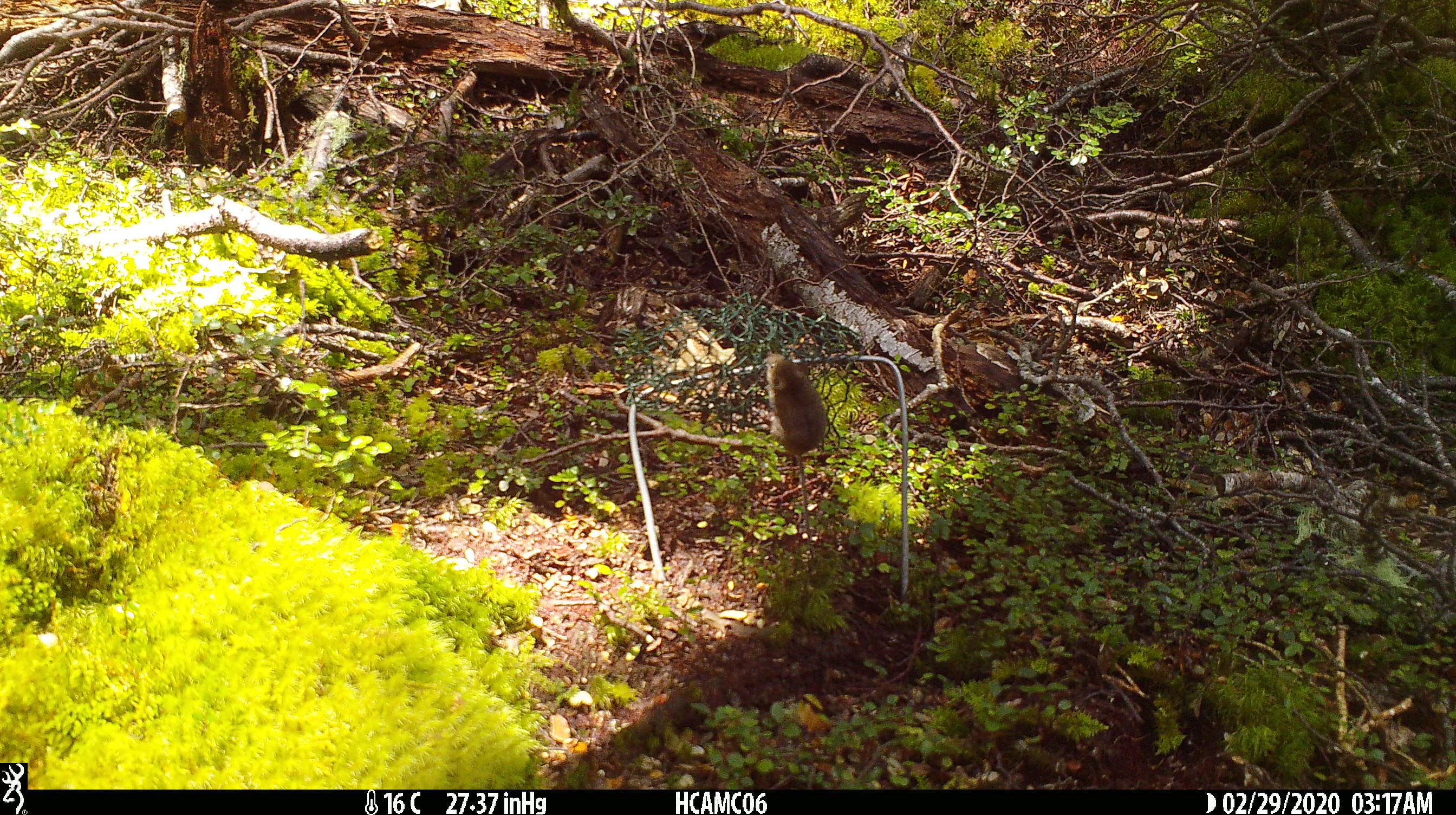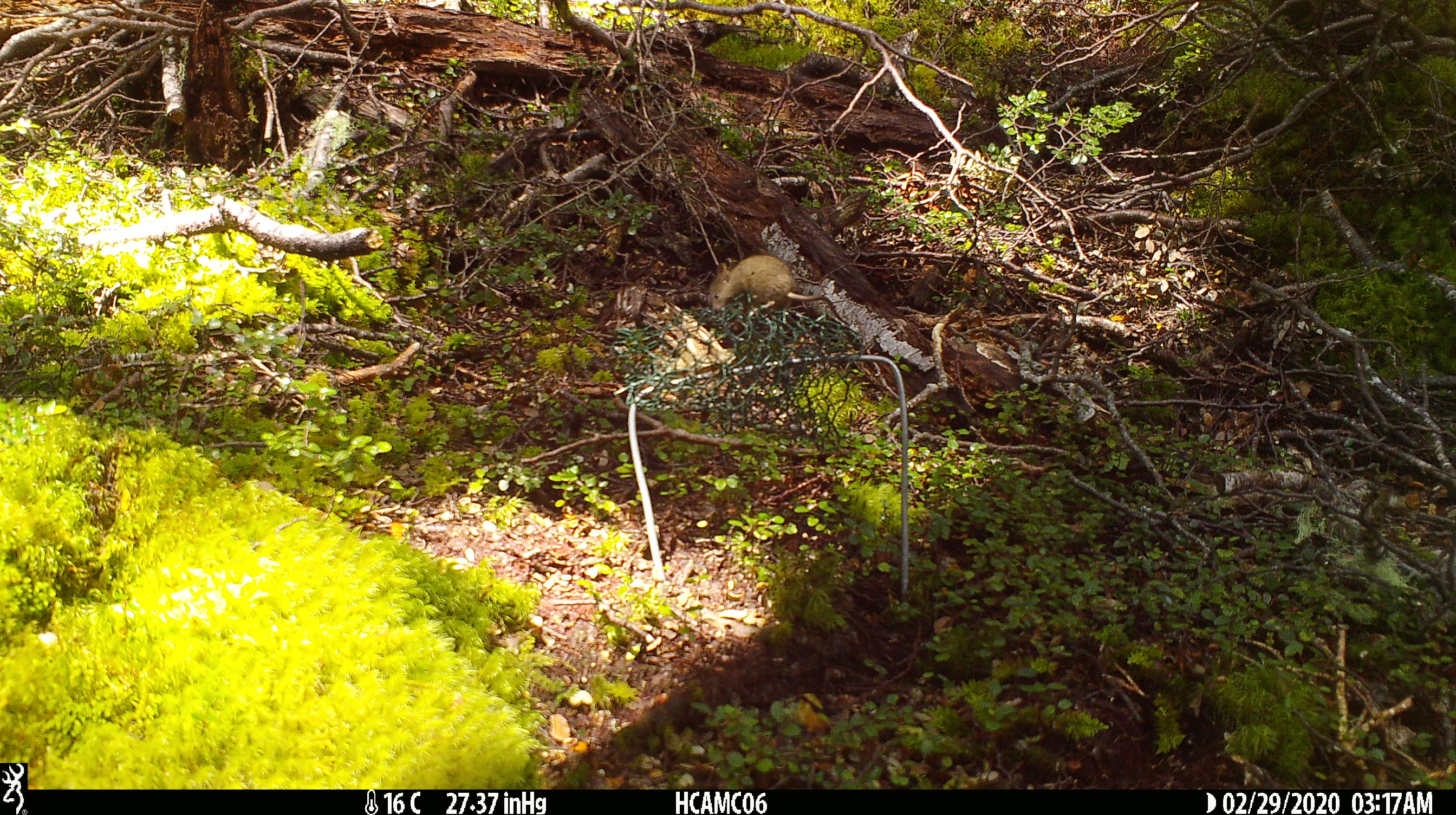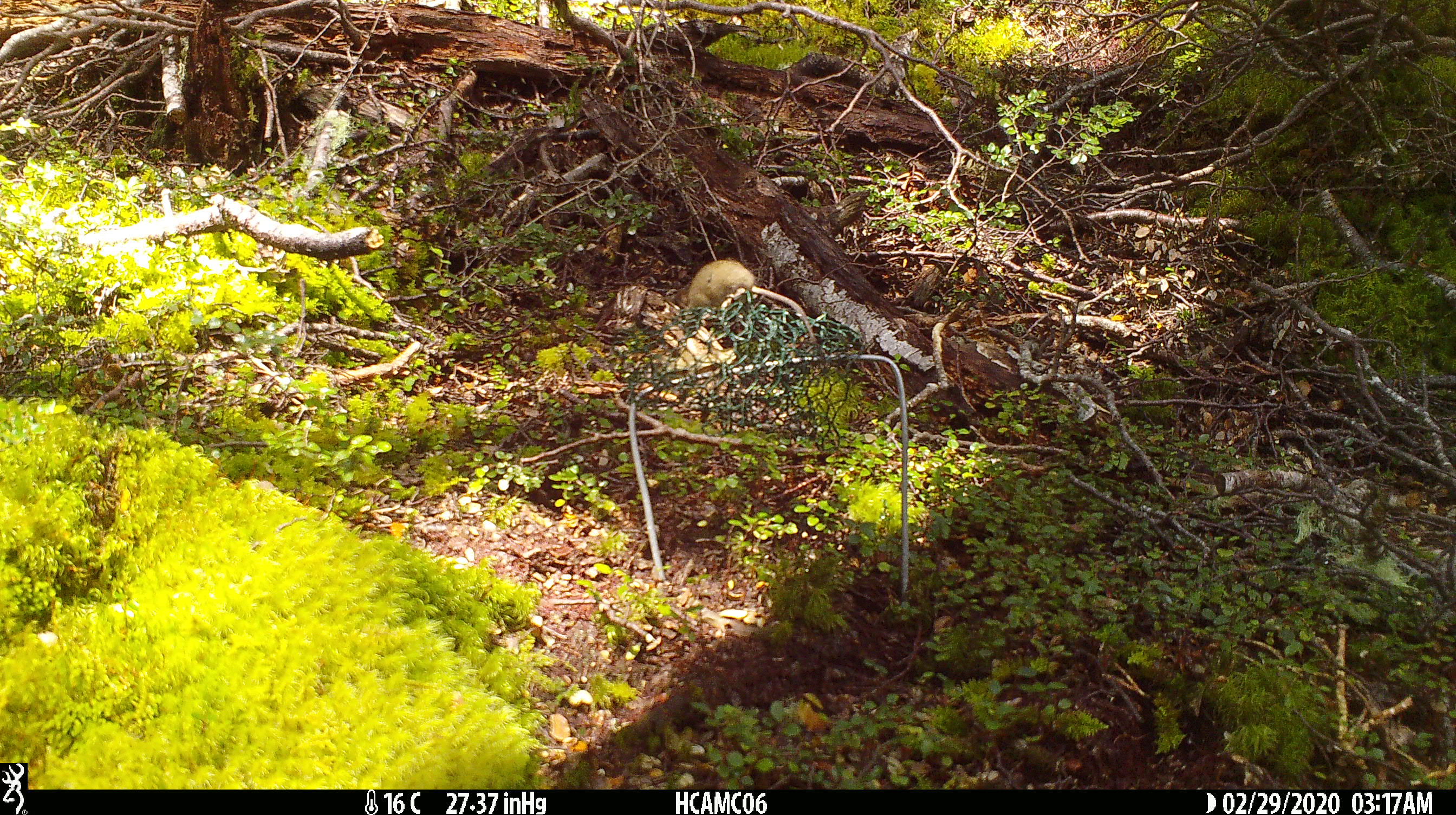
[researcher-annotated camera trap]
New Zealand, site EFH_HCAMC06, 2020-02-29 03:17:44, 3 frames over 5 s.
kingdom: Animalia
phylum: Chordata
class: Mammalia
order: Rodentia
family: Muridae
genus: Mus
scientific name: Mus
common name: mouse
Mouse (Mus).